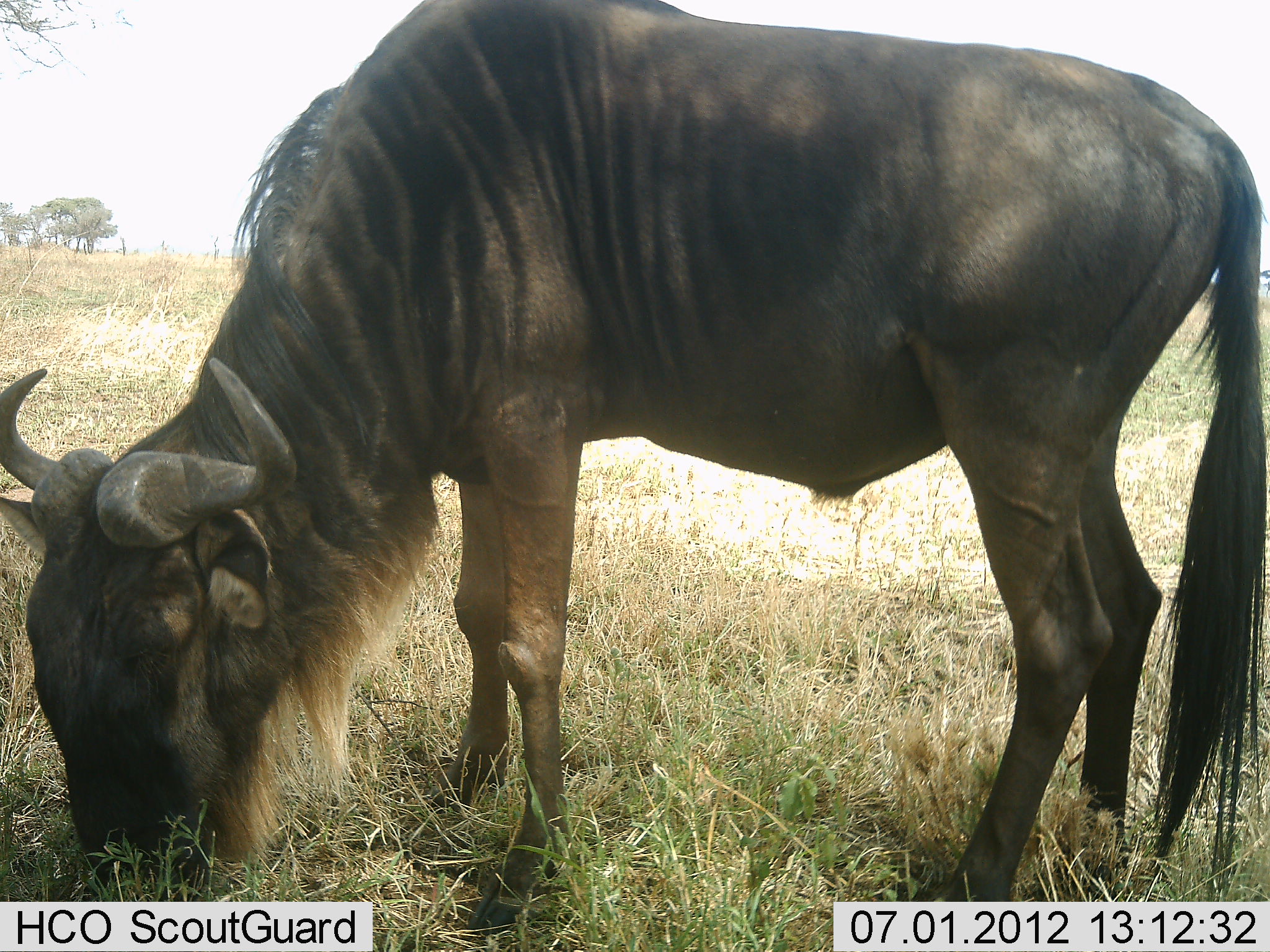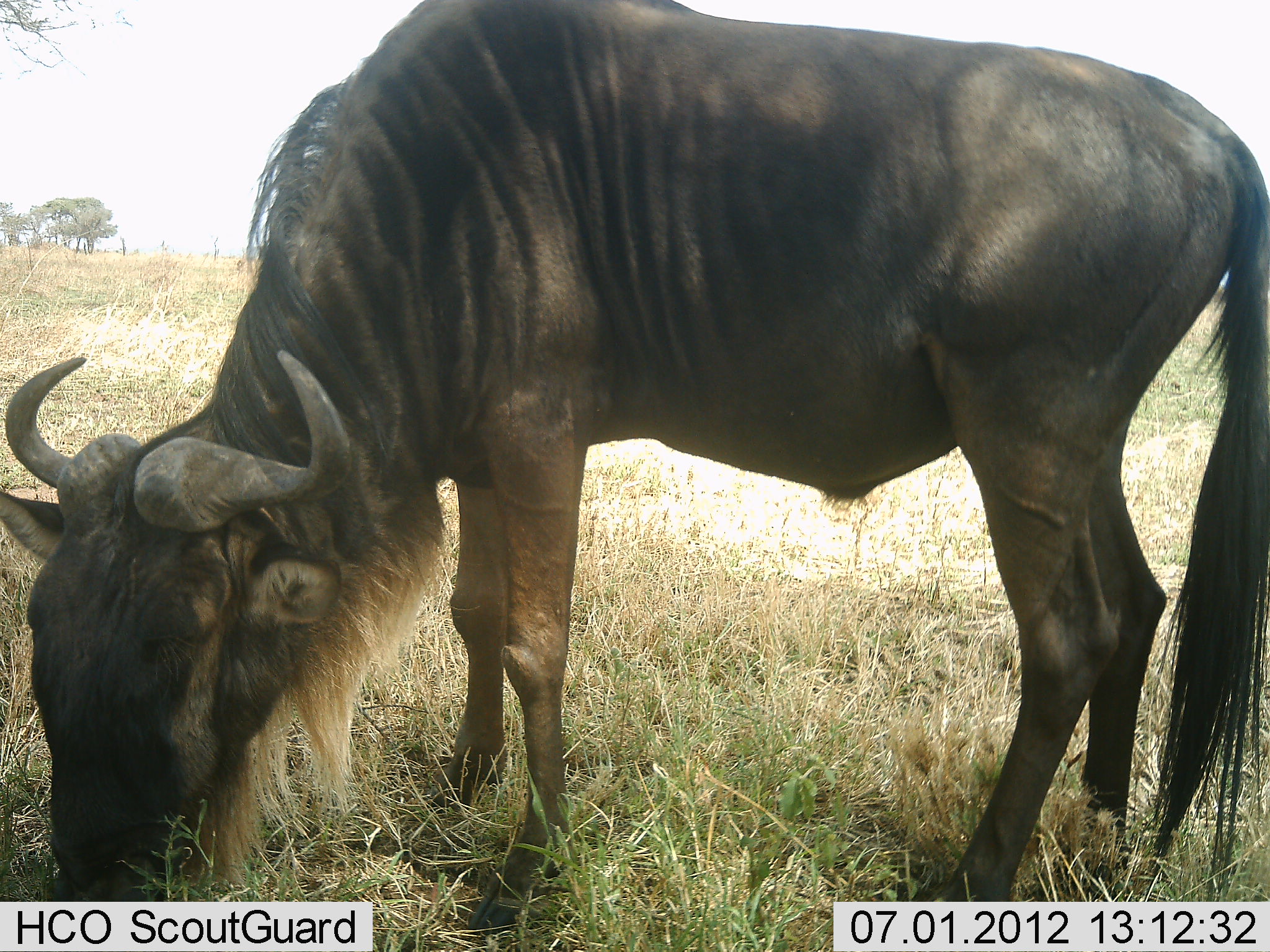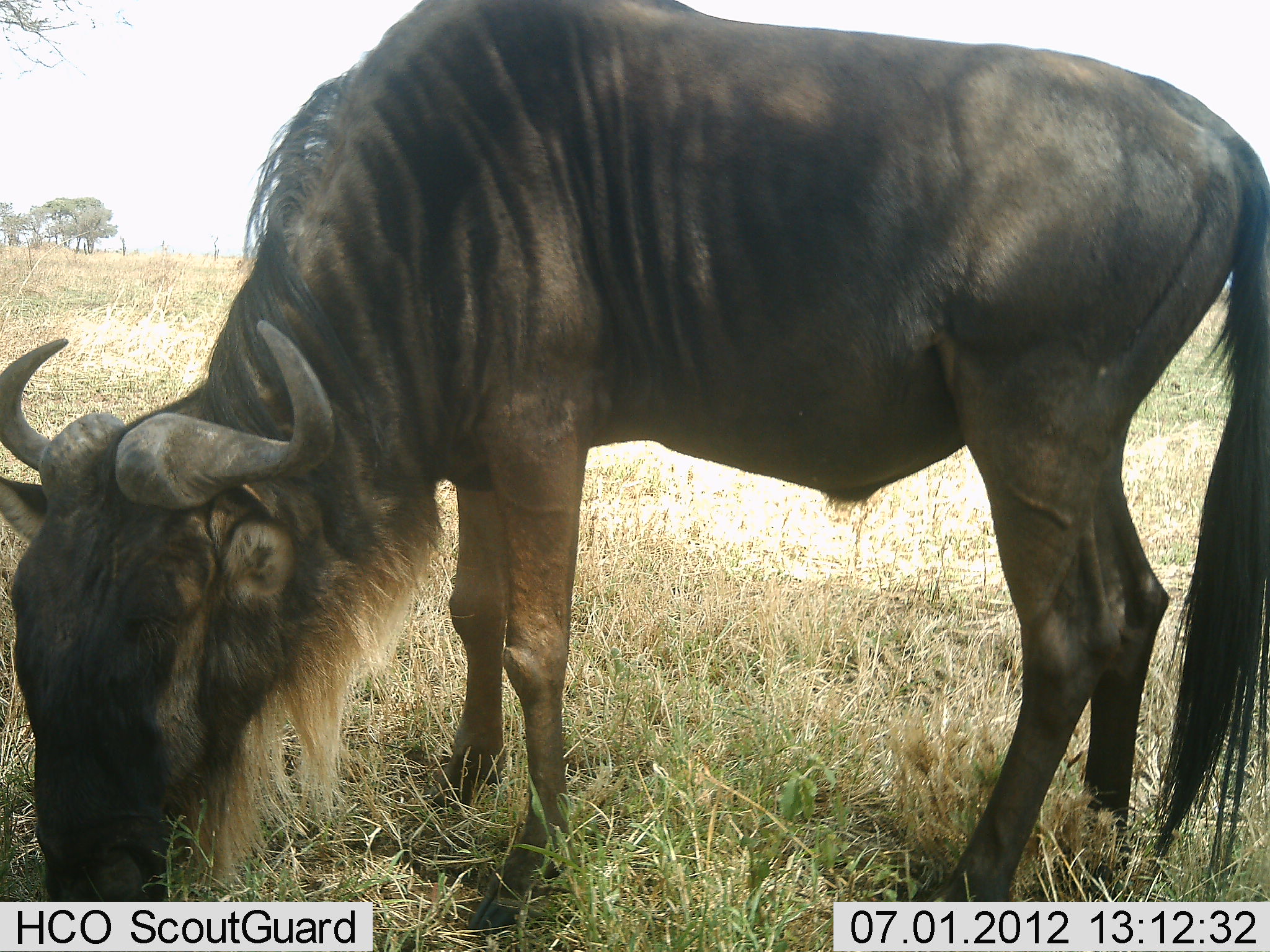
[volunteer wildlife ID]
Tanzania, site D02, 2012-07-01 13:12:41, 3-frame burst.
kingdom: Animalia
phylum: Chordata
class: Mammalia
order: Artiodactyla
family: Bovidae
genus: Connochaetes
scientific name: Connochaetes taurinus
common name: blue wildebeest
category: wildebeest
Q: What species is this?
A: Wildebeest (blue wildebeest) (Connochaetes taurinus).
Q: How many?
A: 1.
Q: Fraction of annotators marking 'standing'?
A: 10%.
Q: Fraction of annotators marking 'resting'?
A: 0%.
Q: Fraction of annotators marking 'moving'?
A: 0%.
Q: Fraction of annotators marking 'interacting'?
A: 0%.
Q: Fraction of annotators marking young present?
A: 0%.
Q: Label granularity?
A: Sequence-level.